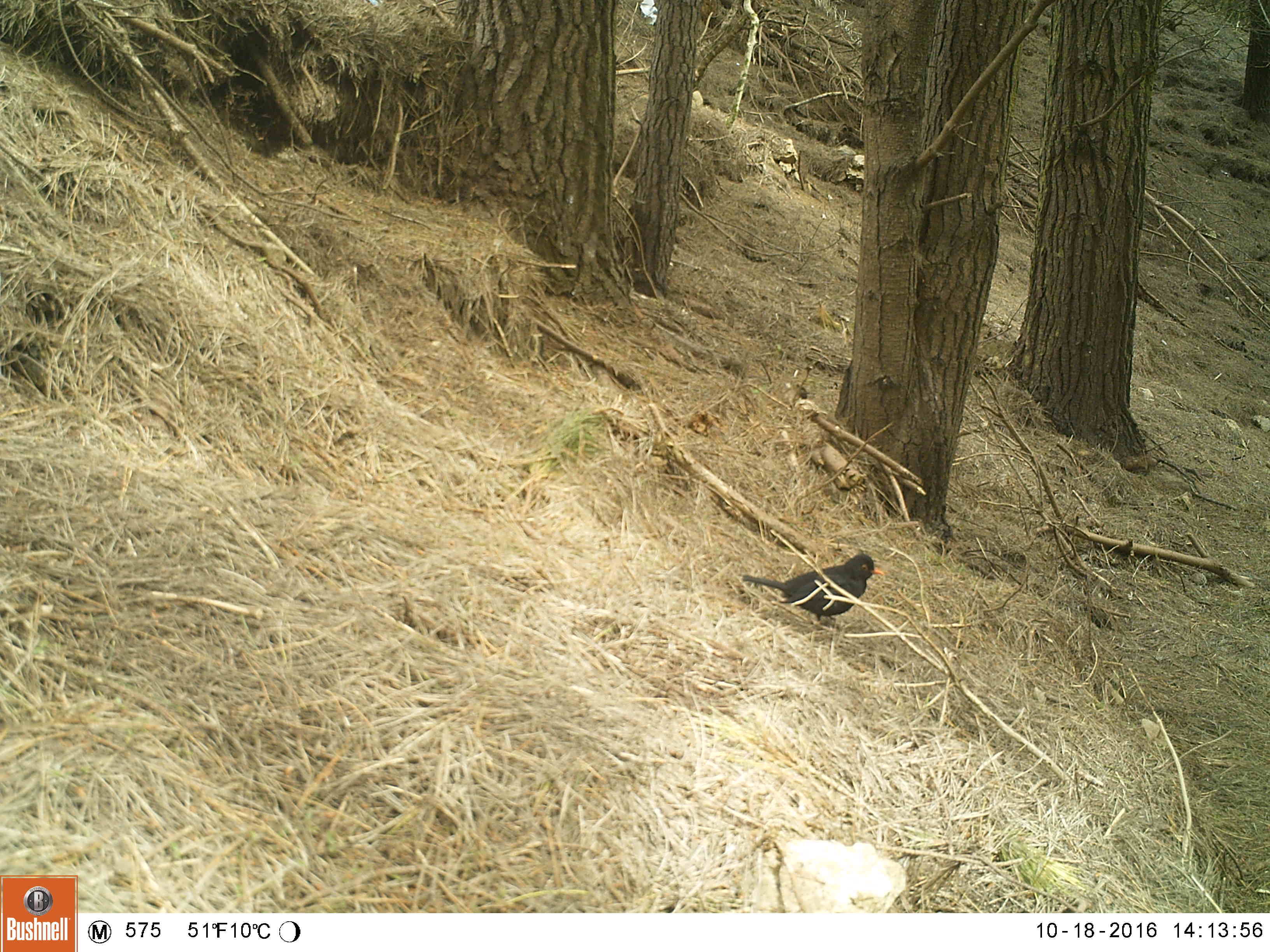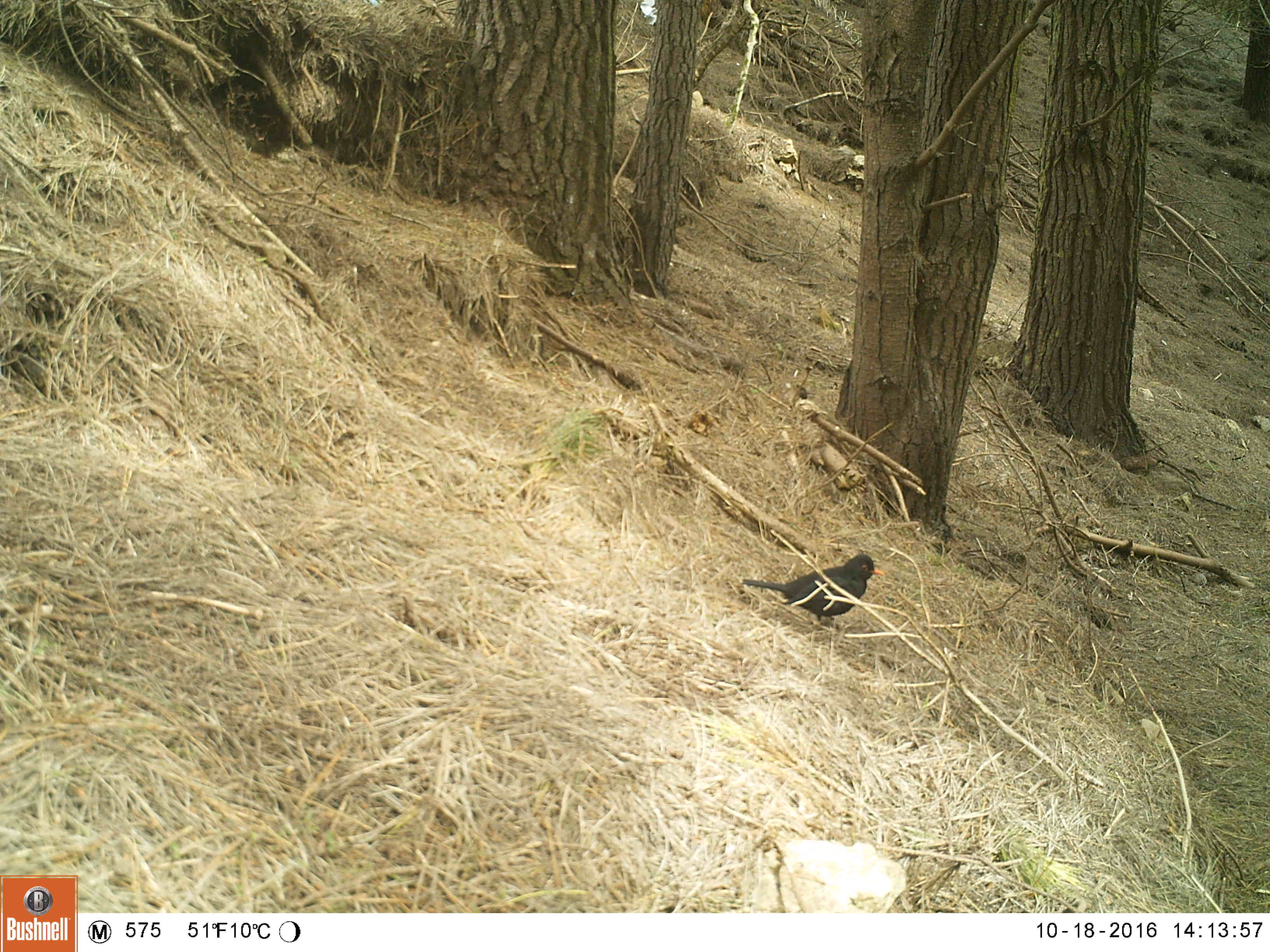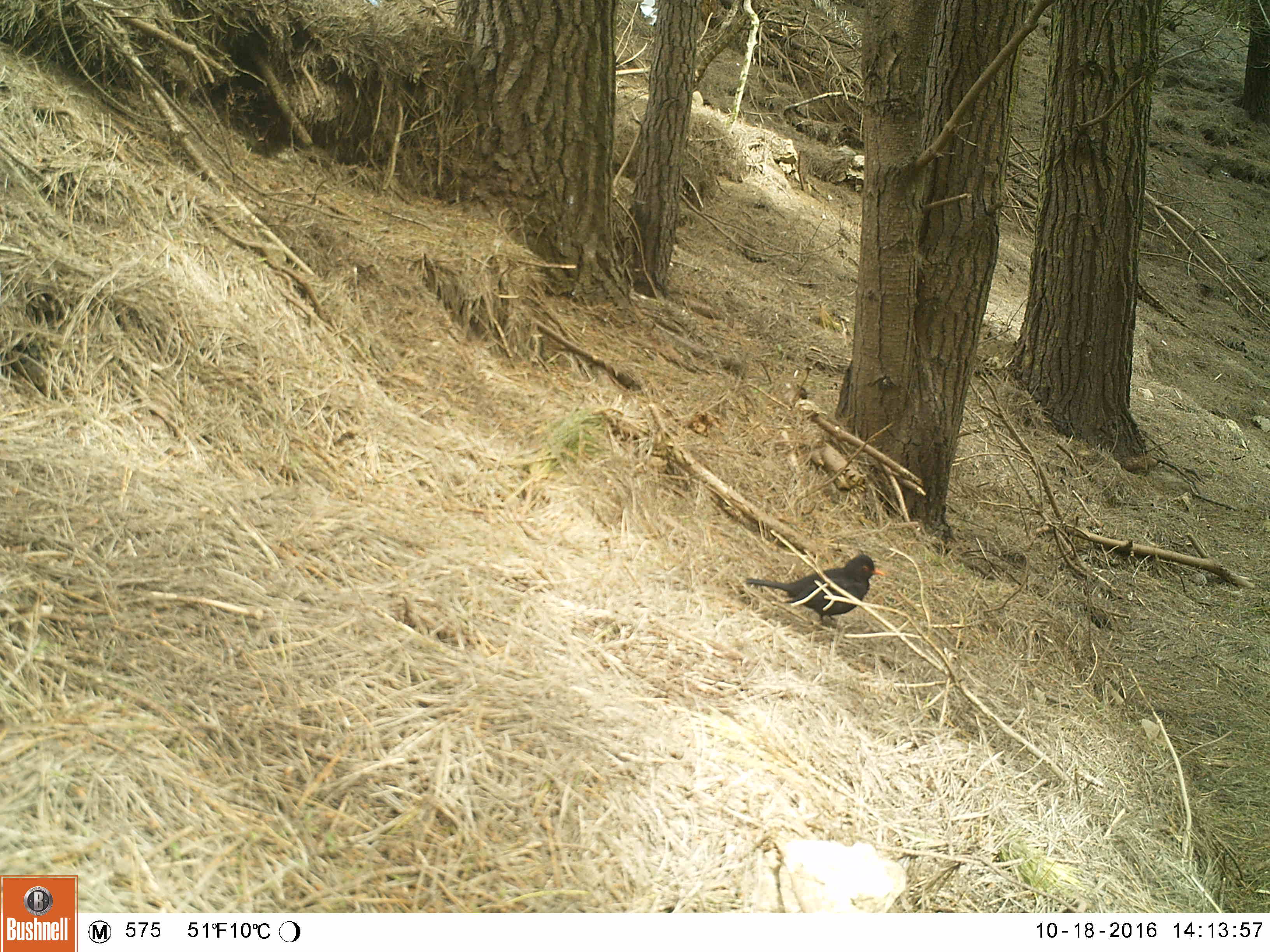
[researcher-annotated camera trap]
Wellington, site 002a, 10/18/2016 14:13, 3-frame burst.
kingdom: Animalia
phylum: Chordata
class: Aves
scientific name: Aves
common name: bird